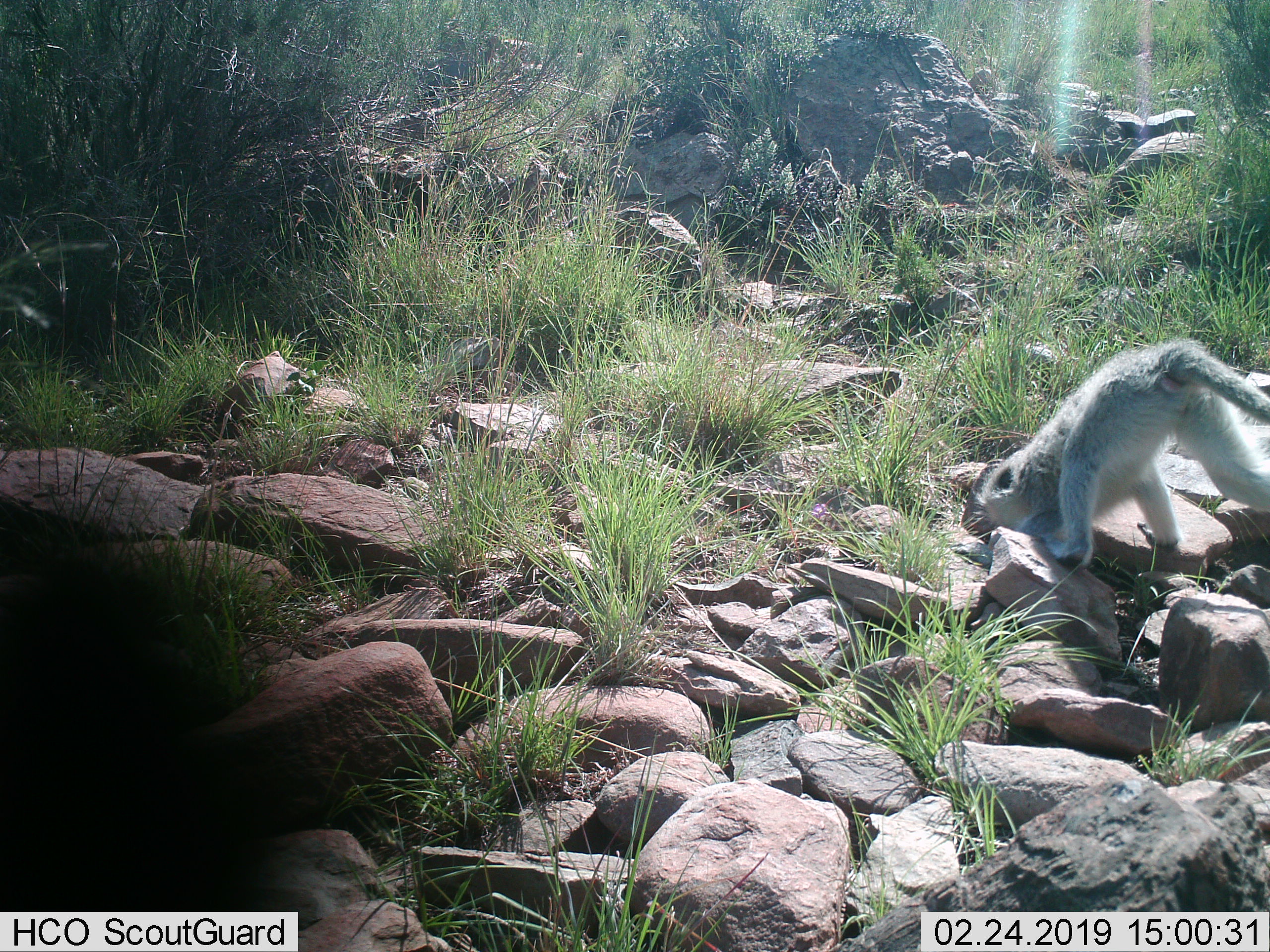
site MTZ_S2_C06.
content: unidentified animal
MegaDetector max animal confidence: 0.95